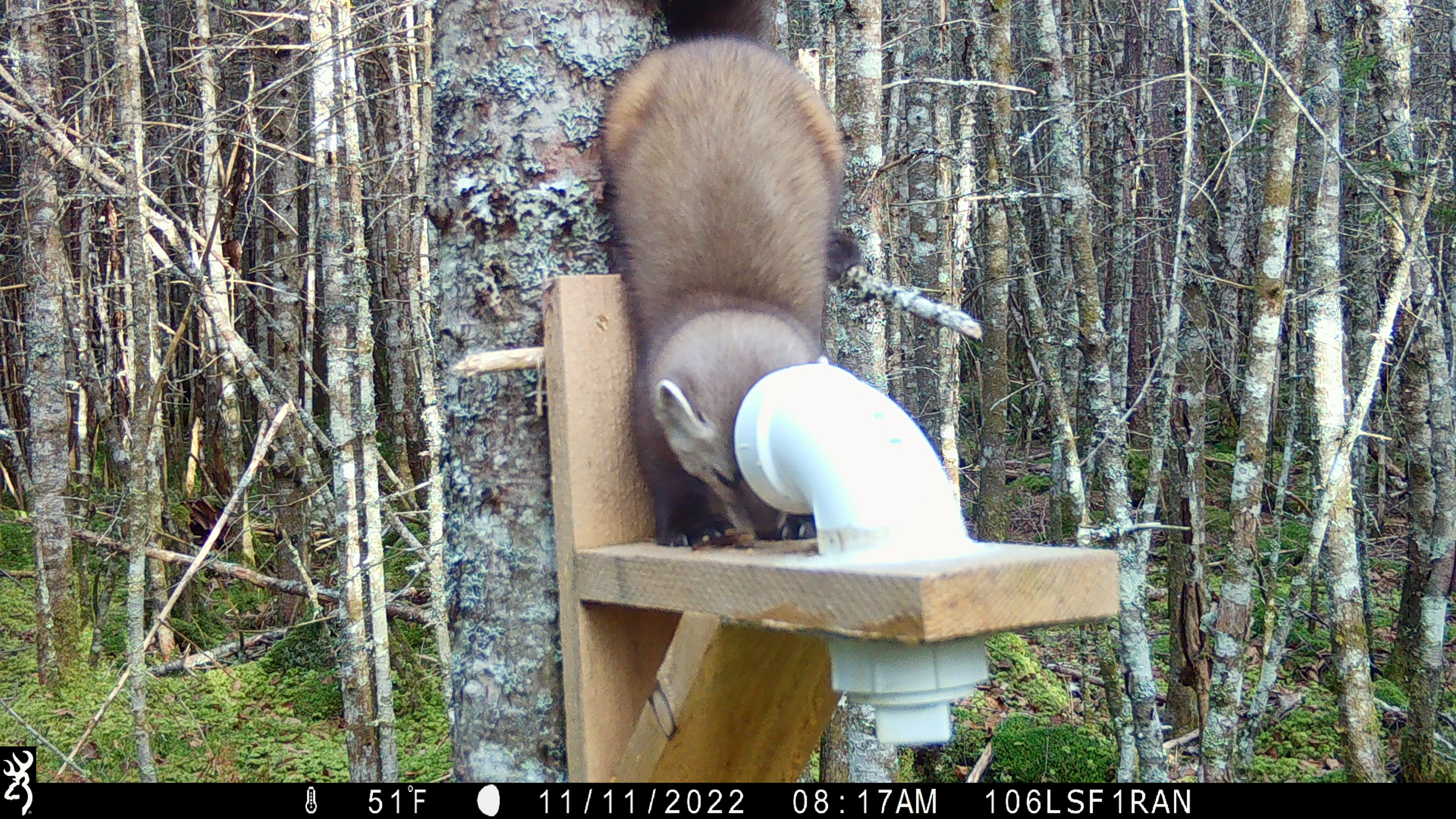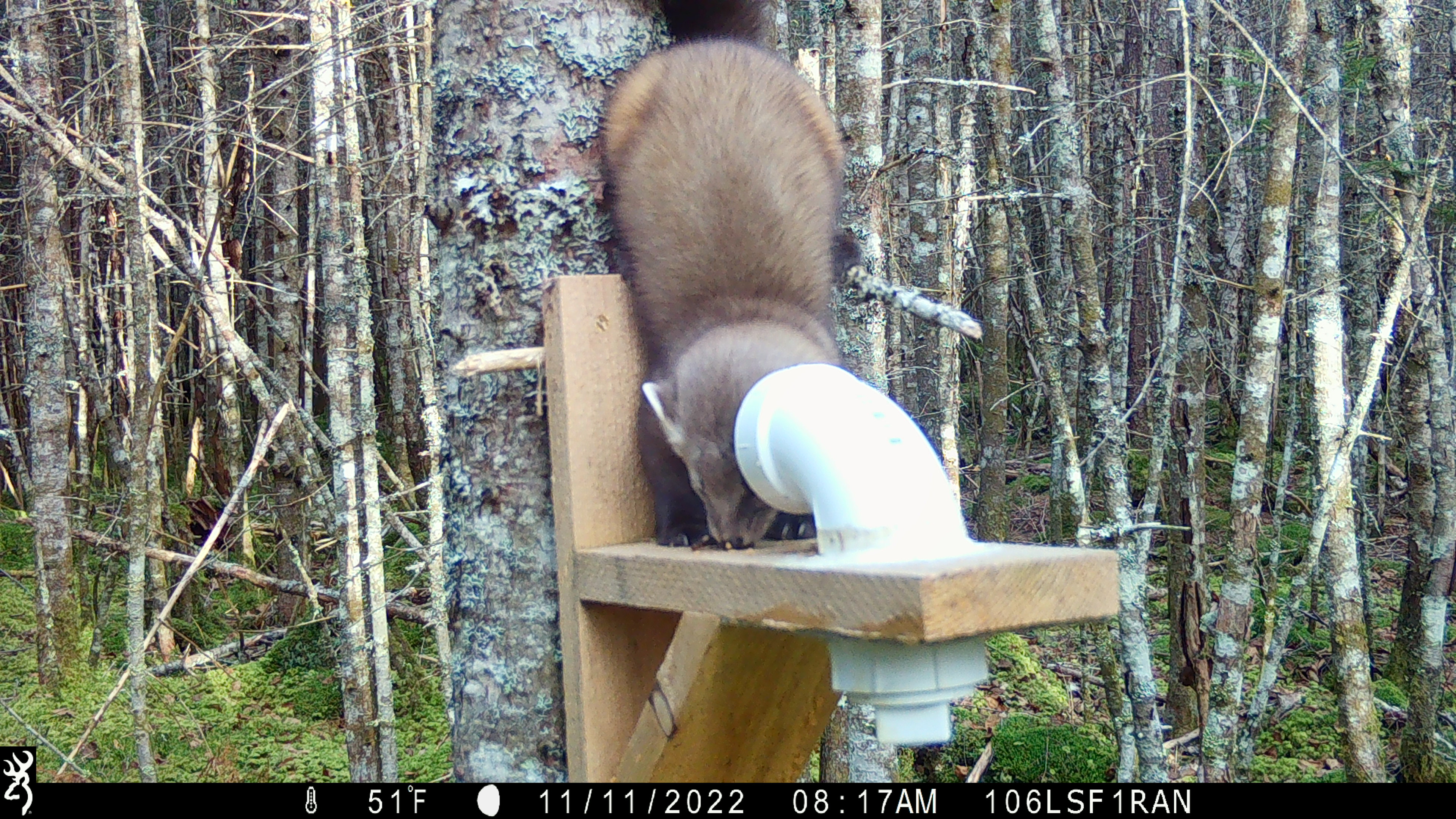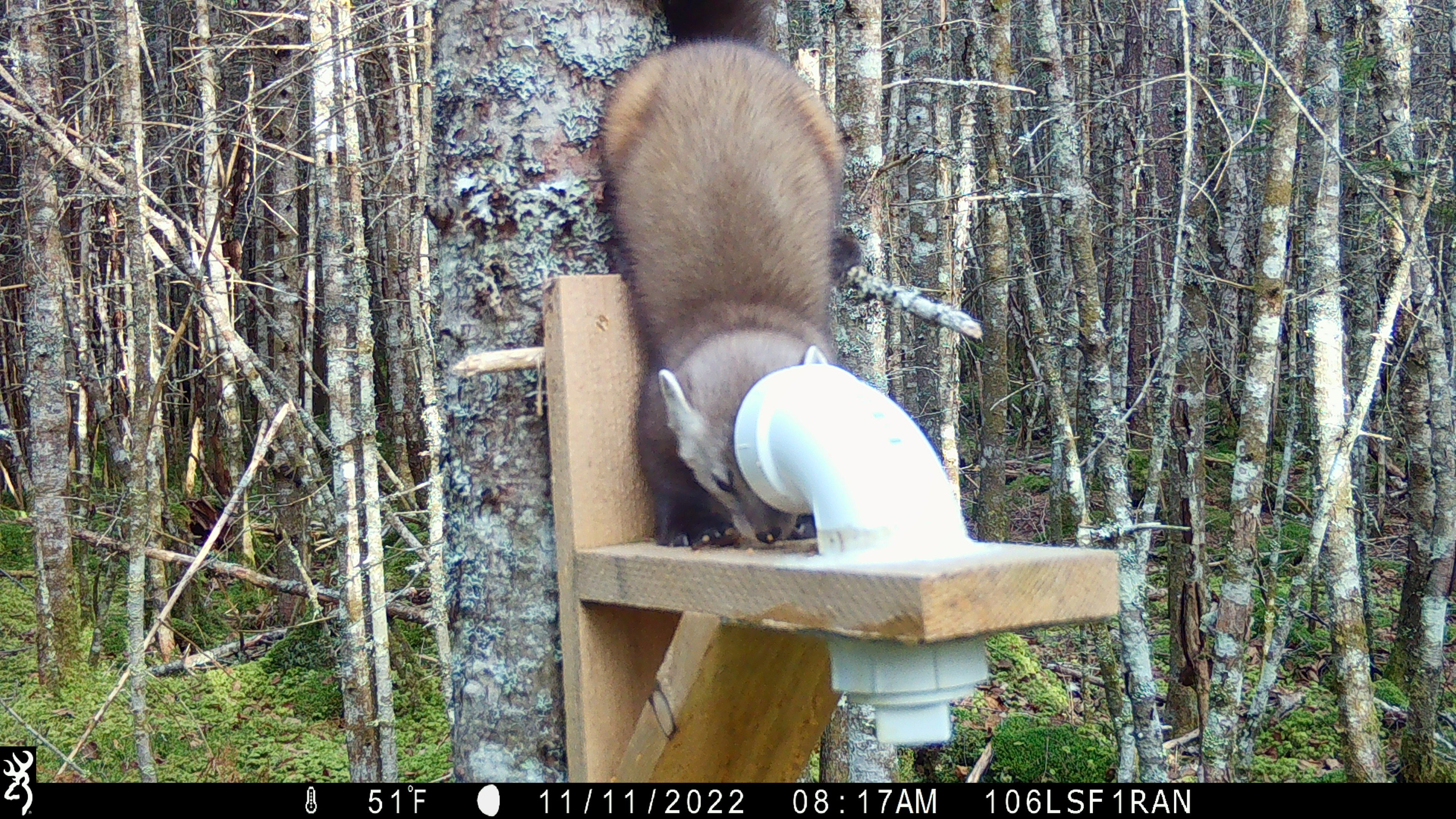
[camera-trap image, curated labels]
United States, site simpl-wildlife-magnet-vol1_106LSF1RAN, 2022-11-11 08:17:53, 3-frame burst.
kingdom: Animalia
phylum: Chordata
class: Mammalia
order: Carnivora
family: Mustelidae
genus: Martes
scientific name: Martes americana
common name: american marten